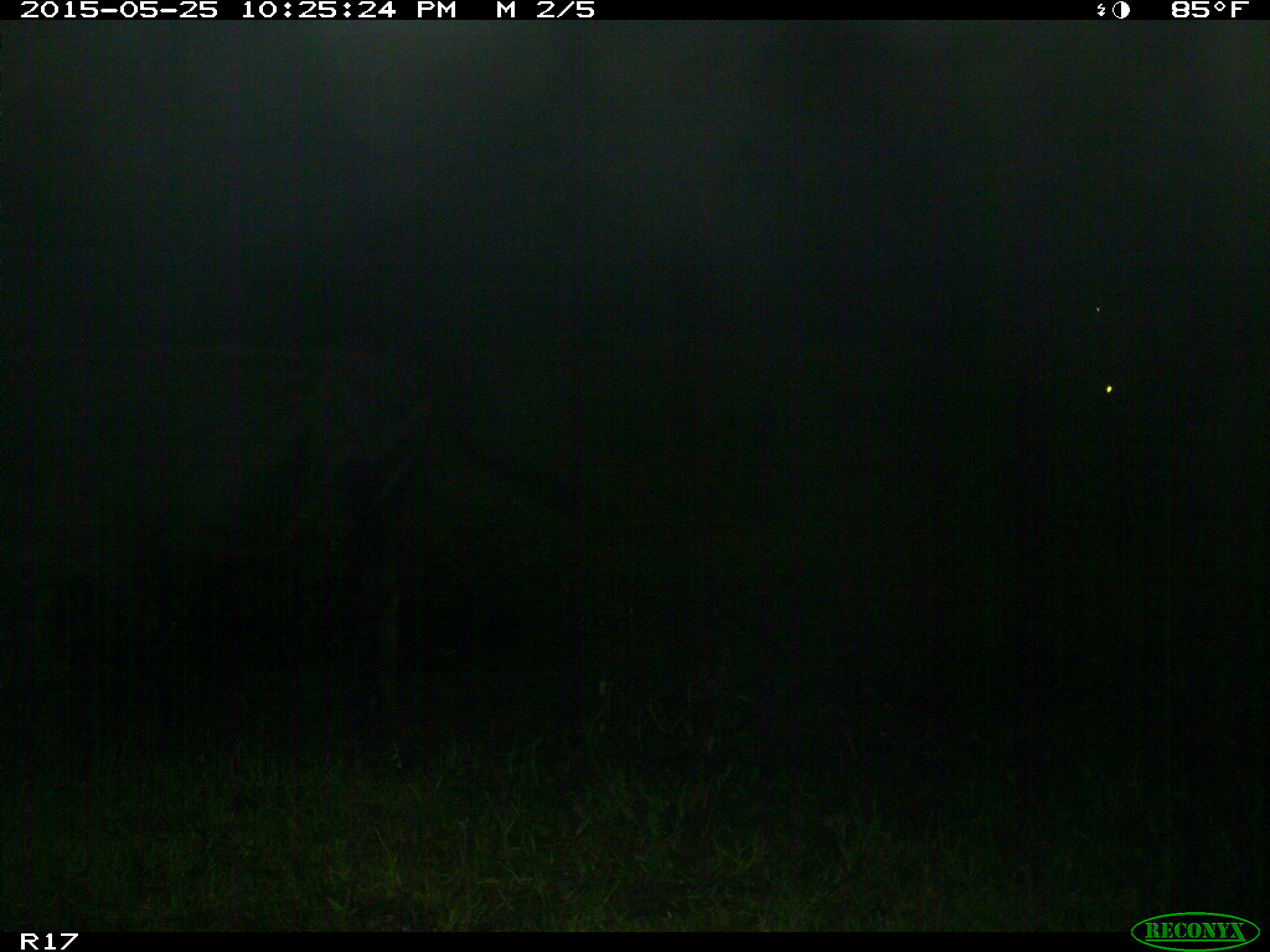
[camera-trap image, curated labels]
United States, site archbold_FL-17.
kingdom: Animalia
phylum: Chordata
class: Mammalia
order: Artiodactyla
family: Bovidae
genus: Bos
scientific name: Bos taurus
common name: domestic cow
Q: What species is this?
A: Bos taurus (domestic cow).